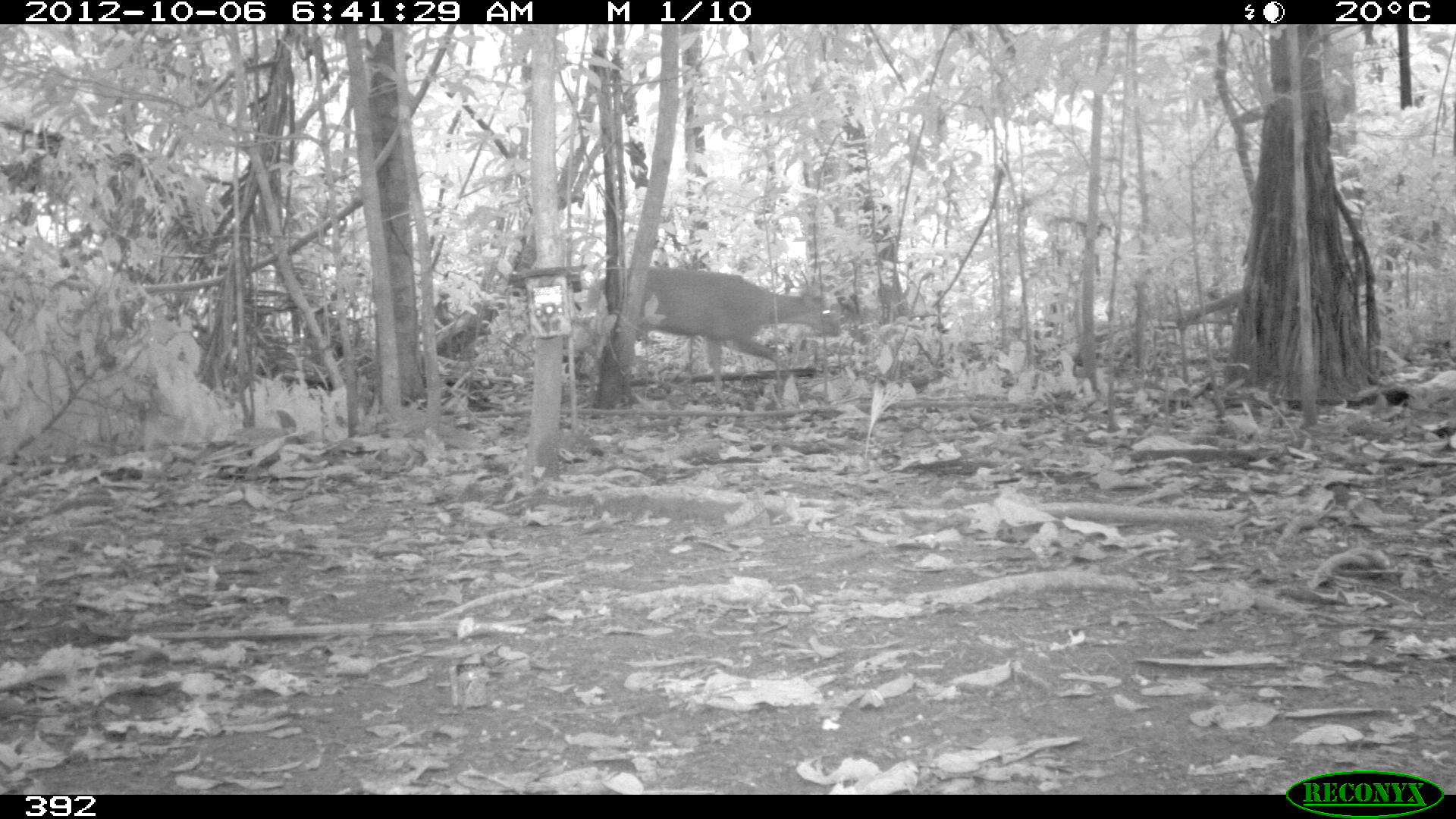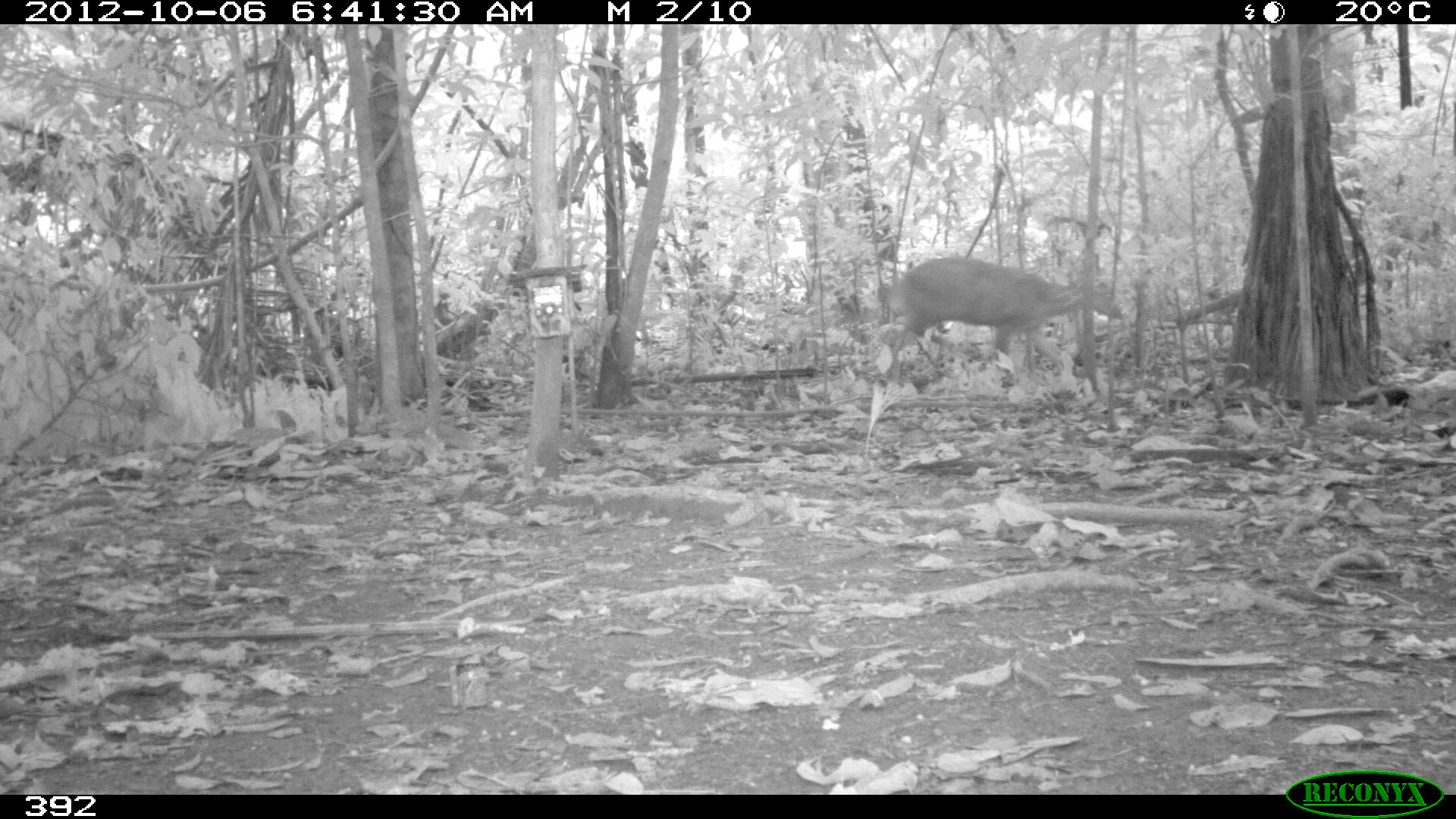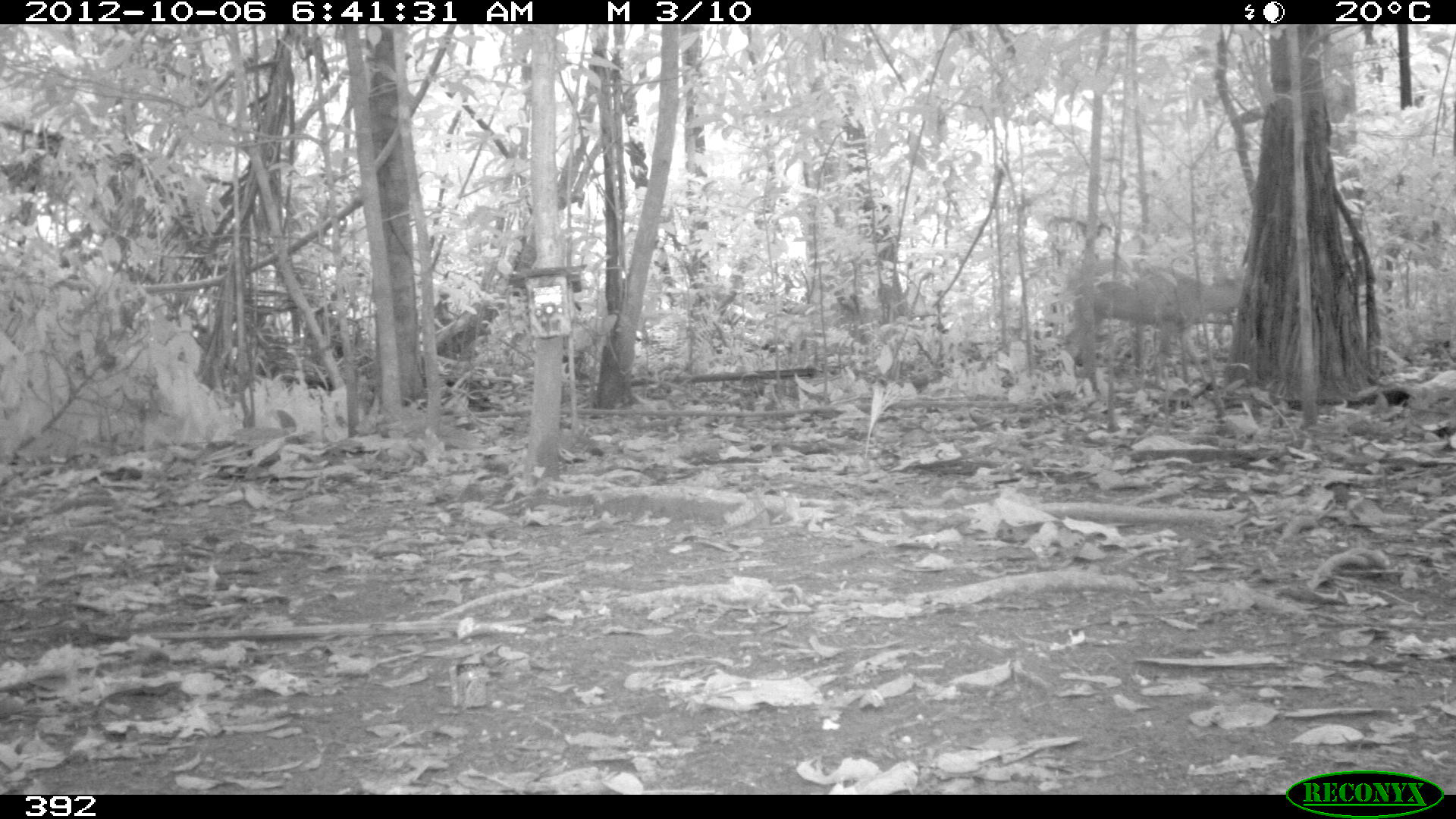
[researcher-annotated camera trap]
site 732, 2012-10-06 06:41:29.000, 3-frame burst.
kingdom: Animalia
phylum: Chordata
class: Mammalia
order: Artiodactyla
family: Cervidae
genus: Mazama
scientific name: Mazama americana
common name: red brocket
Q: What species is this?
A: Mazama americana (red brocket).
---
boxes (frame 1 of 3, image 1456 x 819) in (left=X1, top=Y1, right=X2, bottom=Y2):
mazama americana: (left=583, top=266, right=842, bottom=404)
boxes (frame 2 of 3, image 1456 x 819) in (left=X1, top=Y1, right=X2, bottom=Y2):
mazama americana: (left=885, top=256, right=1125, bottom=384)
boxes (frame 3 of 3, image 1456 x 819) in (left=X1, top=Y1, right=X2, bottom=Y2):
mazama americana: (left=1063, top=255, right=1242, bottom=393)